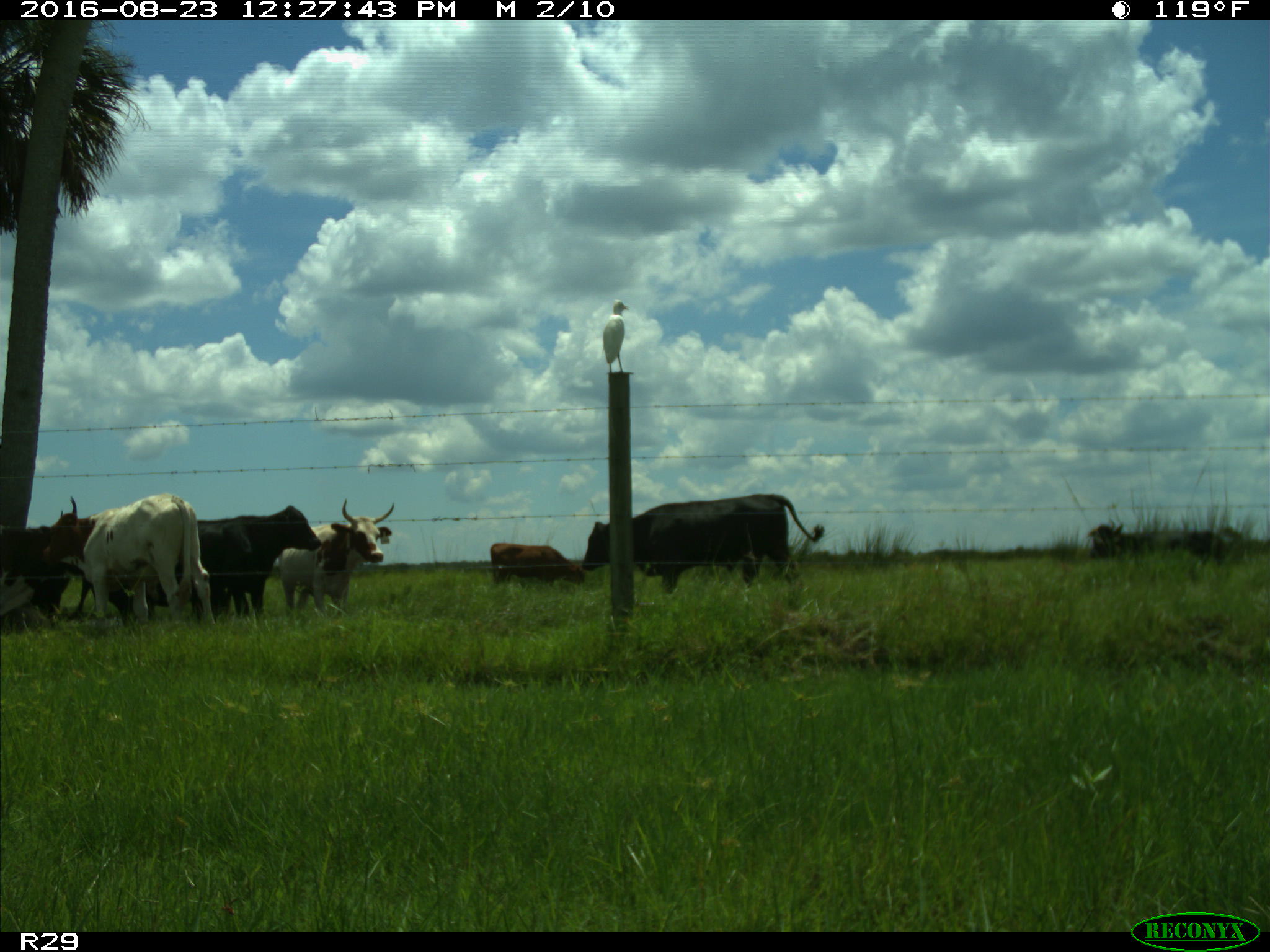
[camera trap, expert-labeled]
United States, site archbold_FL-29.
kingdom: Animalia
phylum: Chordata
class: Mammalia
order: Artiodactyla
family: Bovidae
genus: Bos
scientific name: Bos taurus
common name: domestic cow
Bos taurus (domestic cow).